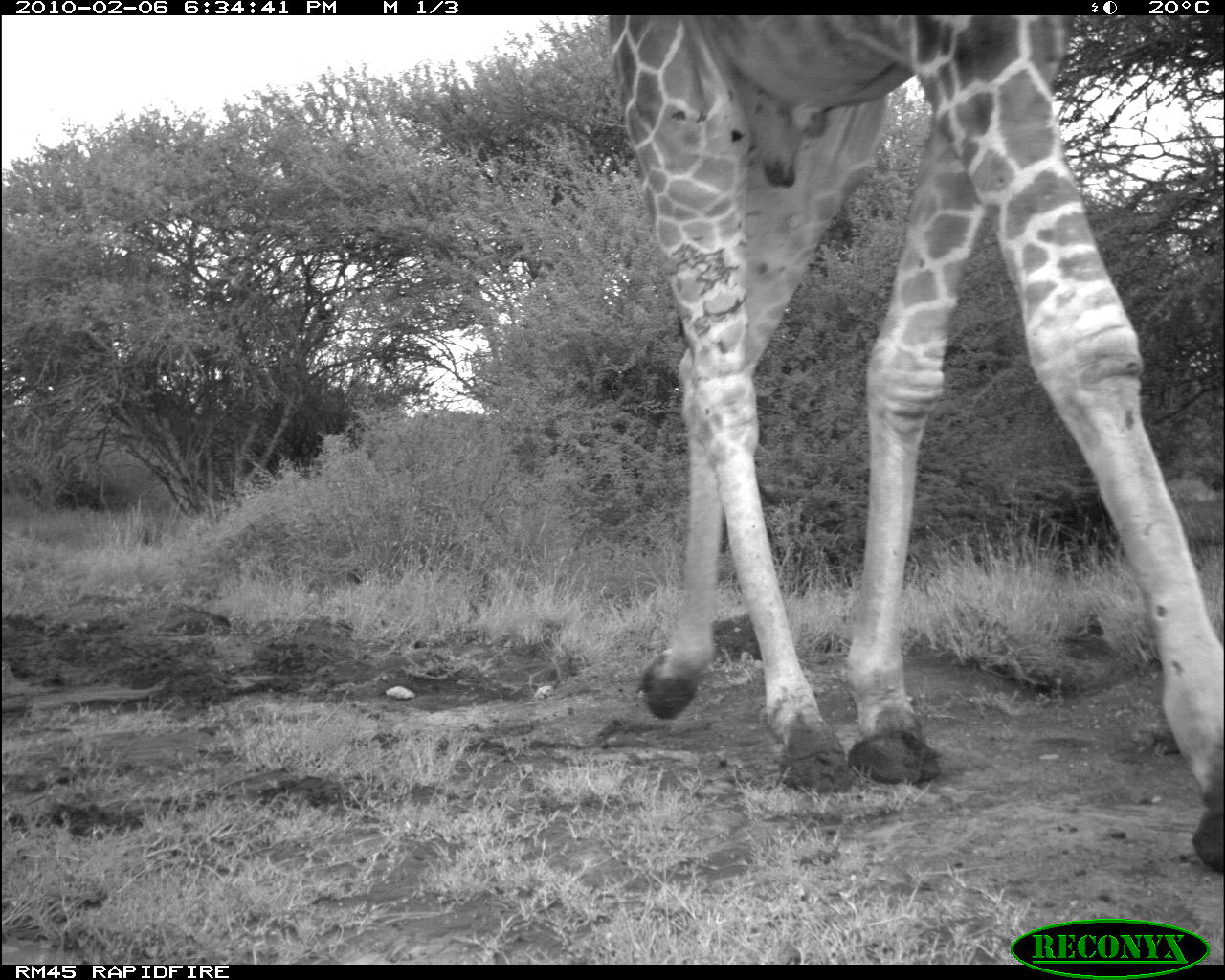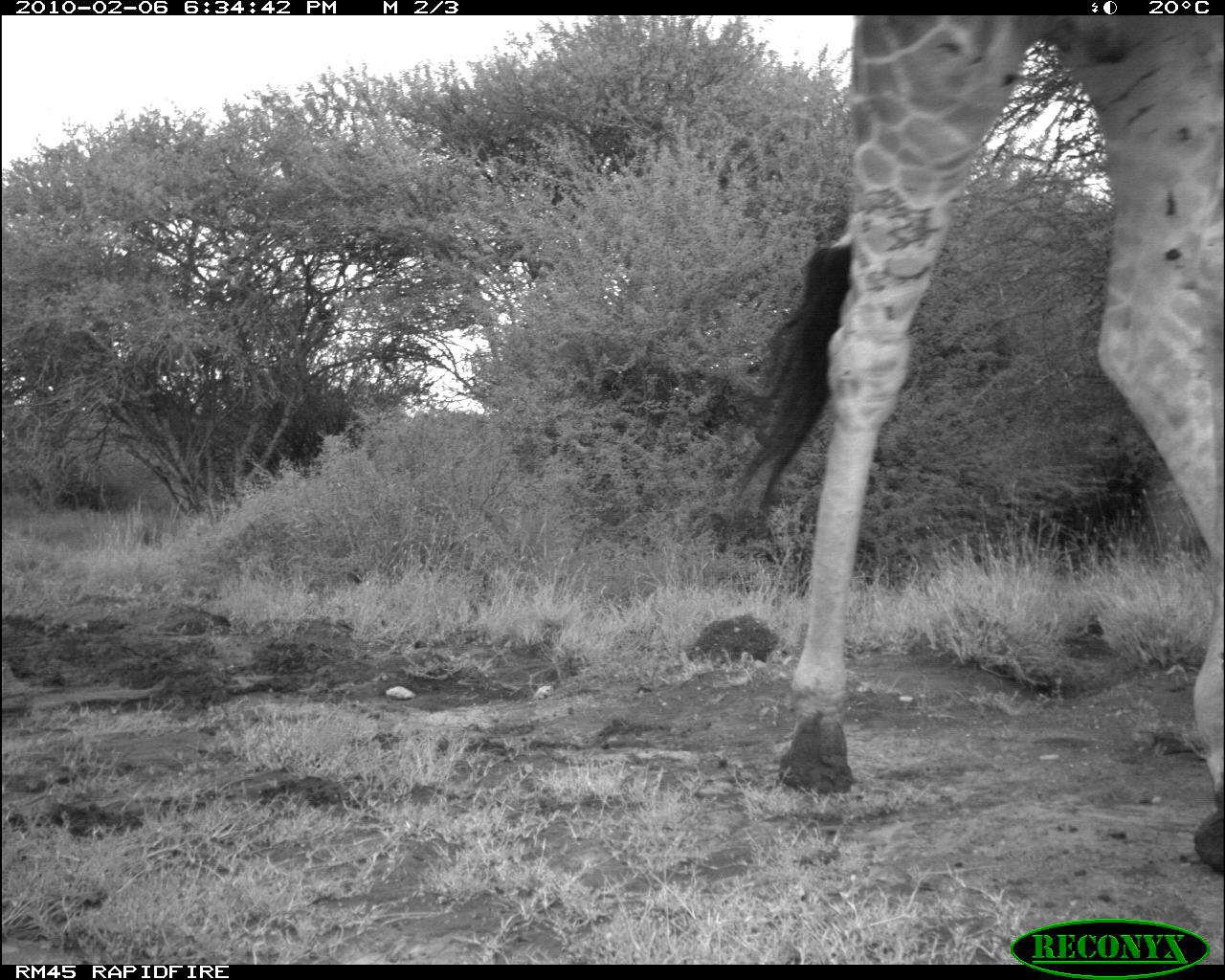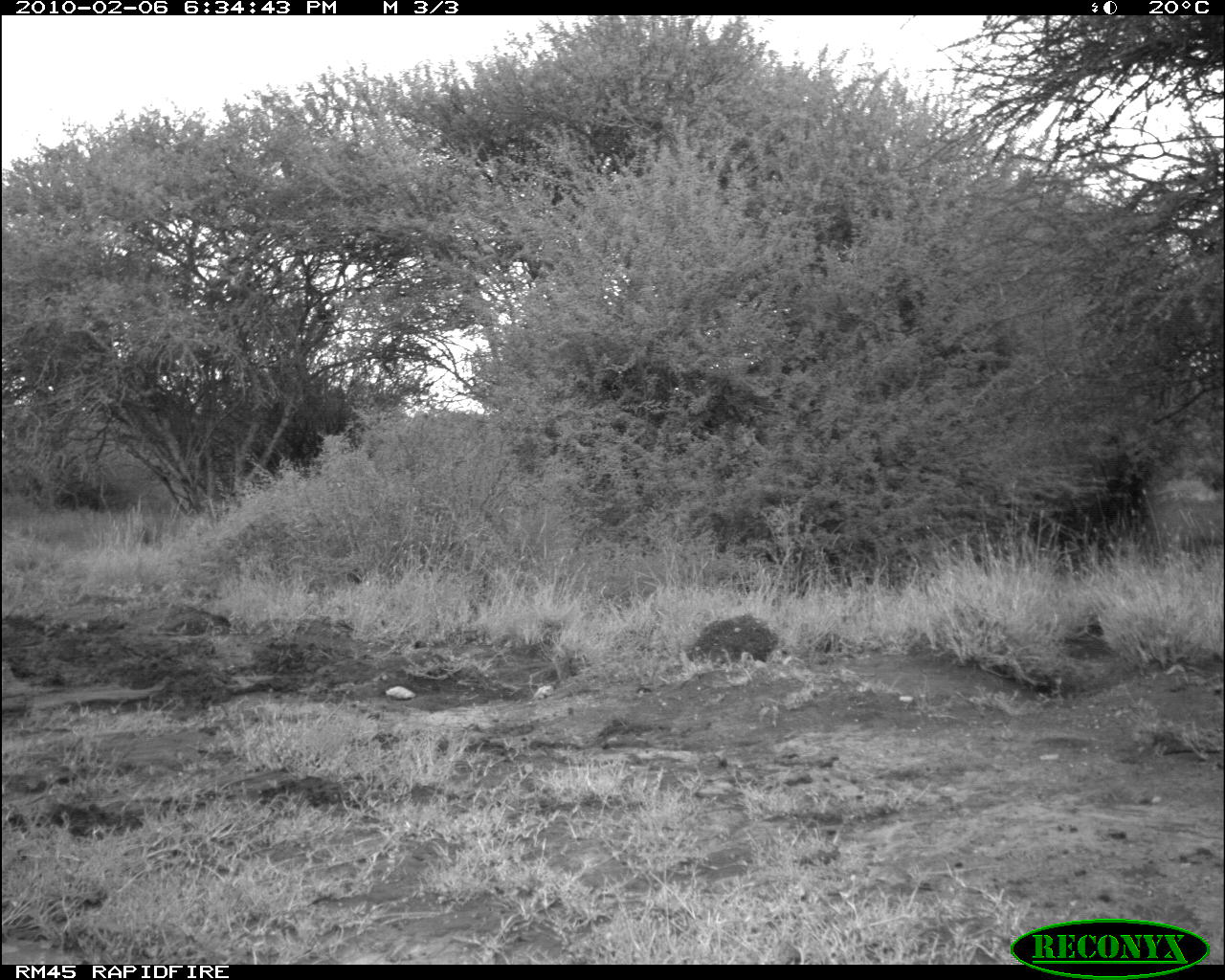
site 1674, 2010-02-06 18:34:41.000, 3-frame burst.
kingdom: Animalia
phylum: Chordata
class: Mammalia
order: Artiodactyla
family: Giraffidae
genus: Giraffa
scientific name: Giraffa camelopardalis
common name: giraffe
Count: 1.